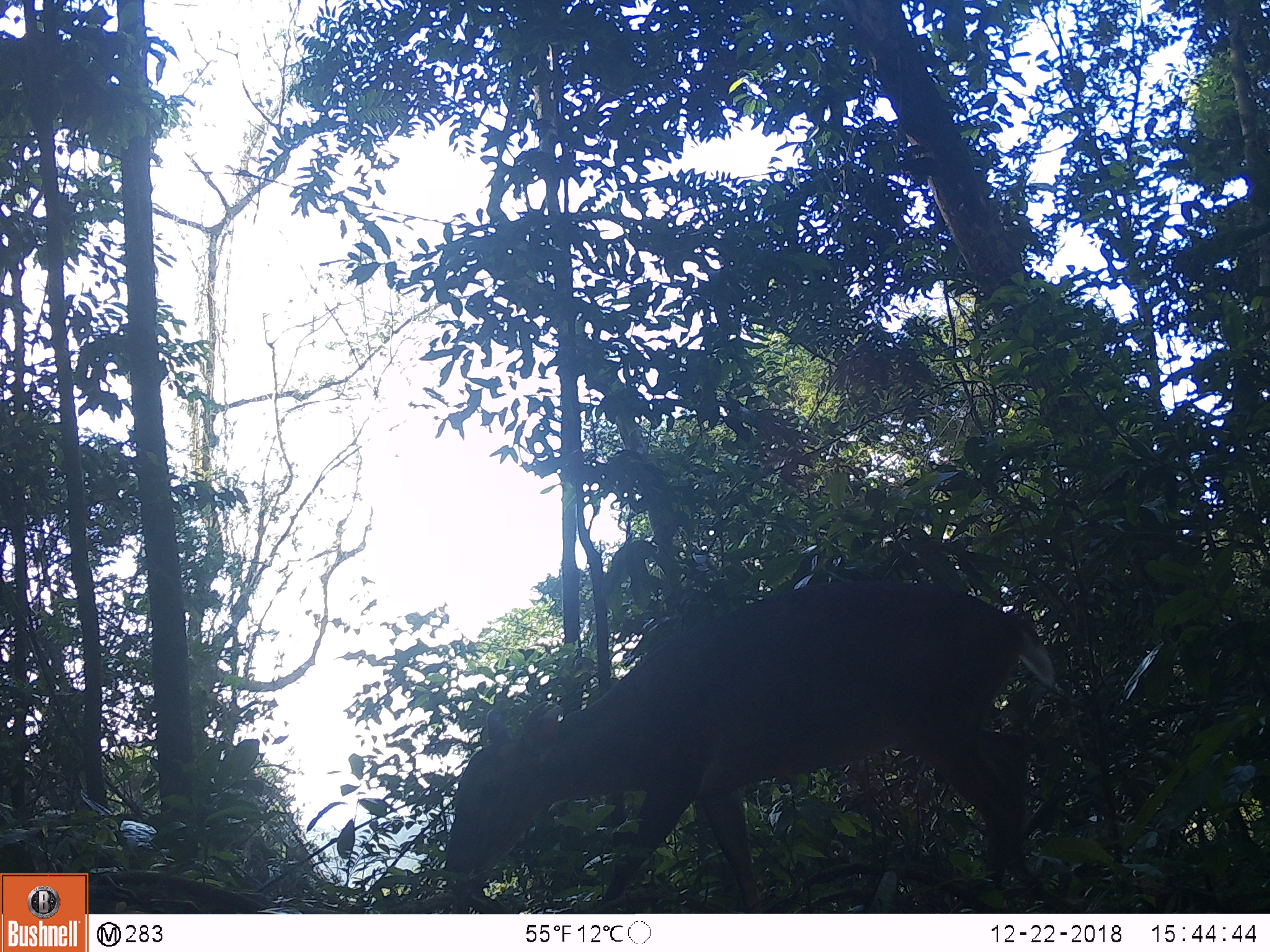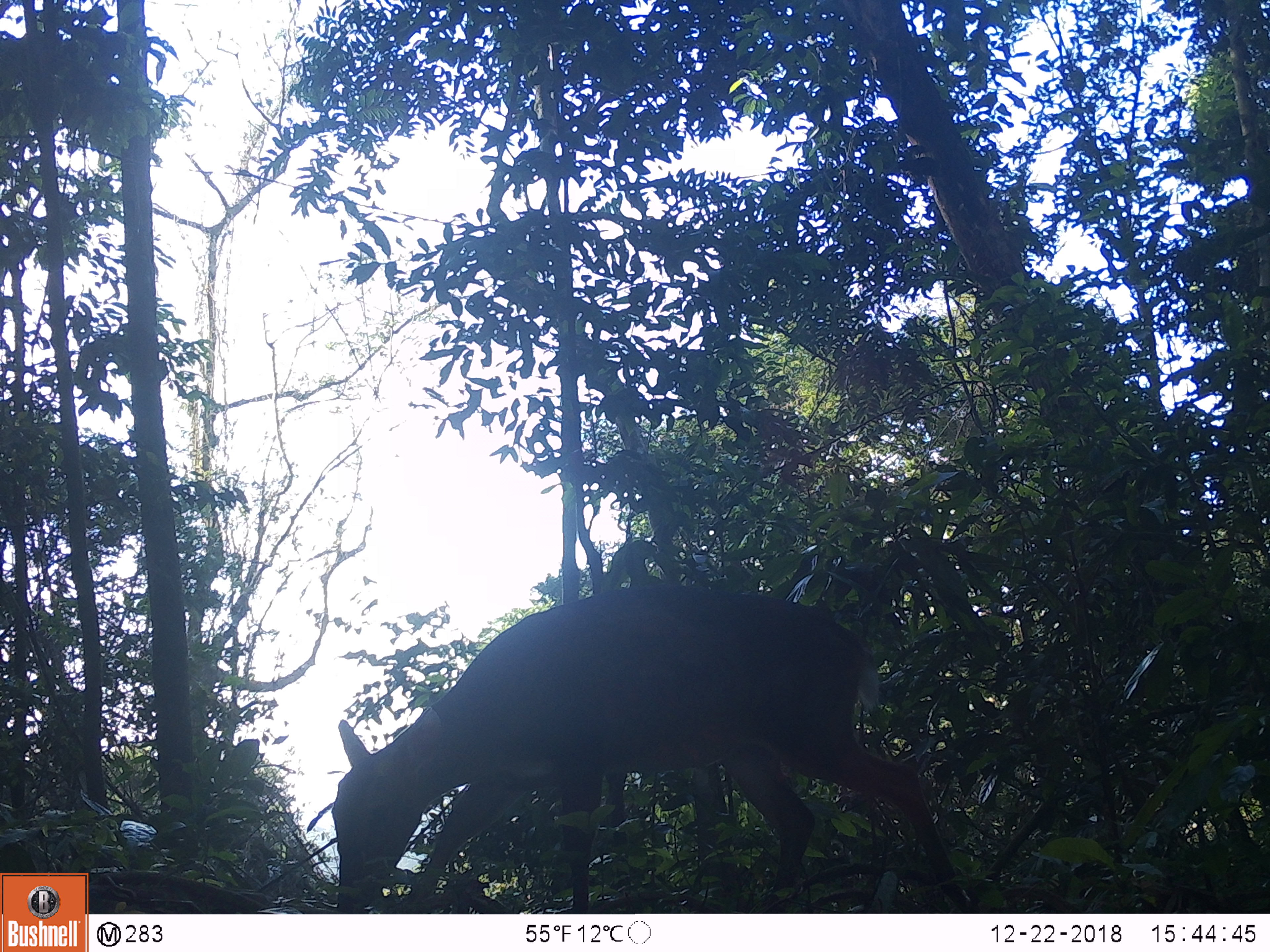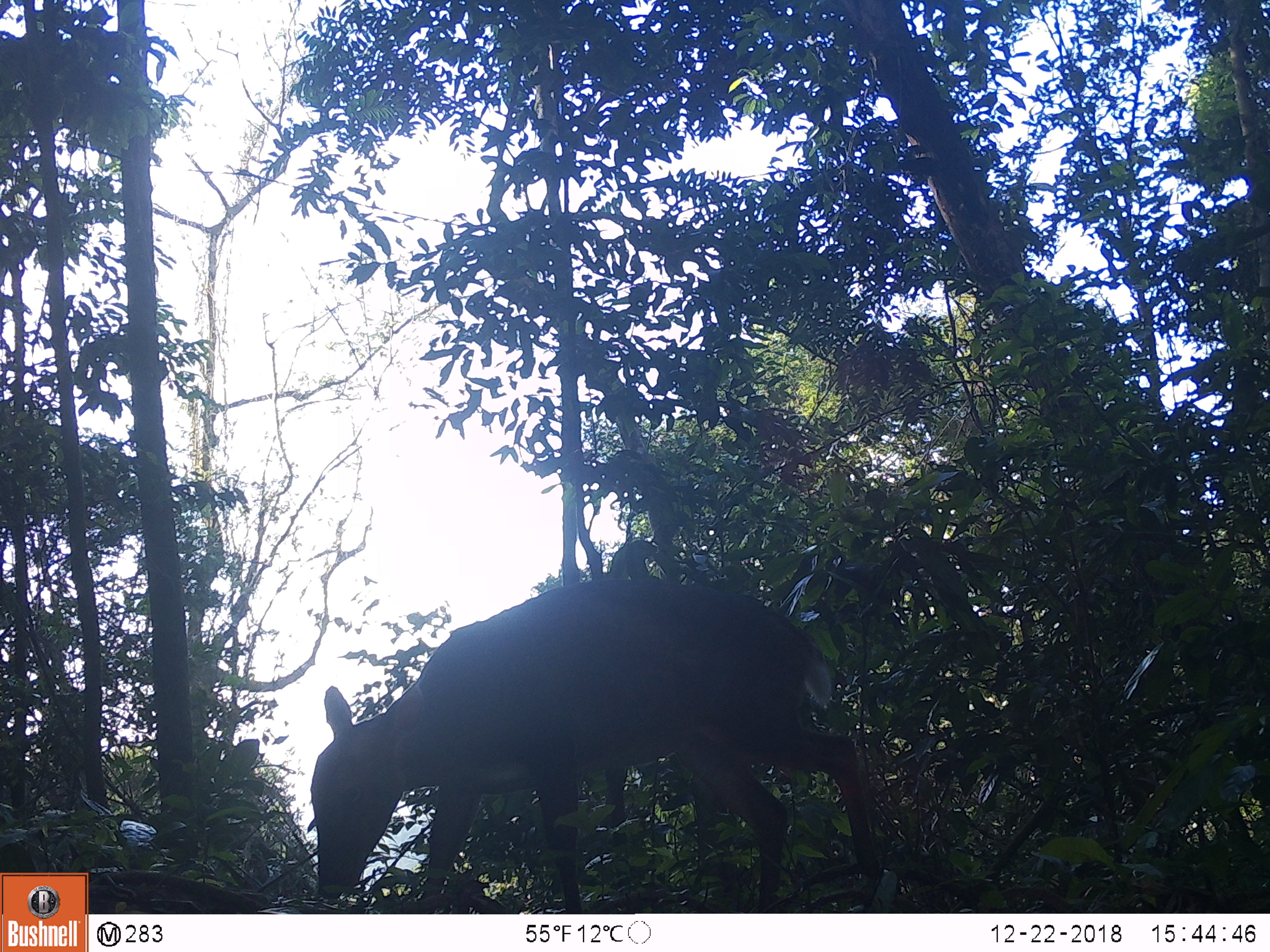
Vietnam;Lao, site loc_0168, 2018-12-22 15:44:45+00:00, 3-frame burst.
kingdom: Animalia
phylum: Chordata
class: Mammalia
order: Artiodactyla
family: Cervidae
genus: Muntiacus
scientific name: Muntiacus vuquangensis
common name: large-antlered muntjac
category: large antlered muntjac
Large antlered muntjac (large-antlered muntjac) (Muntiacus vuquangensis). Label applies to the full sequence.